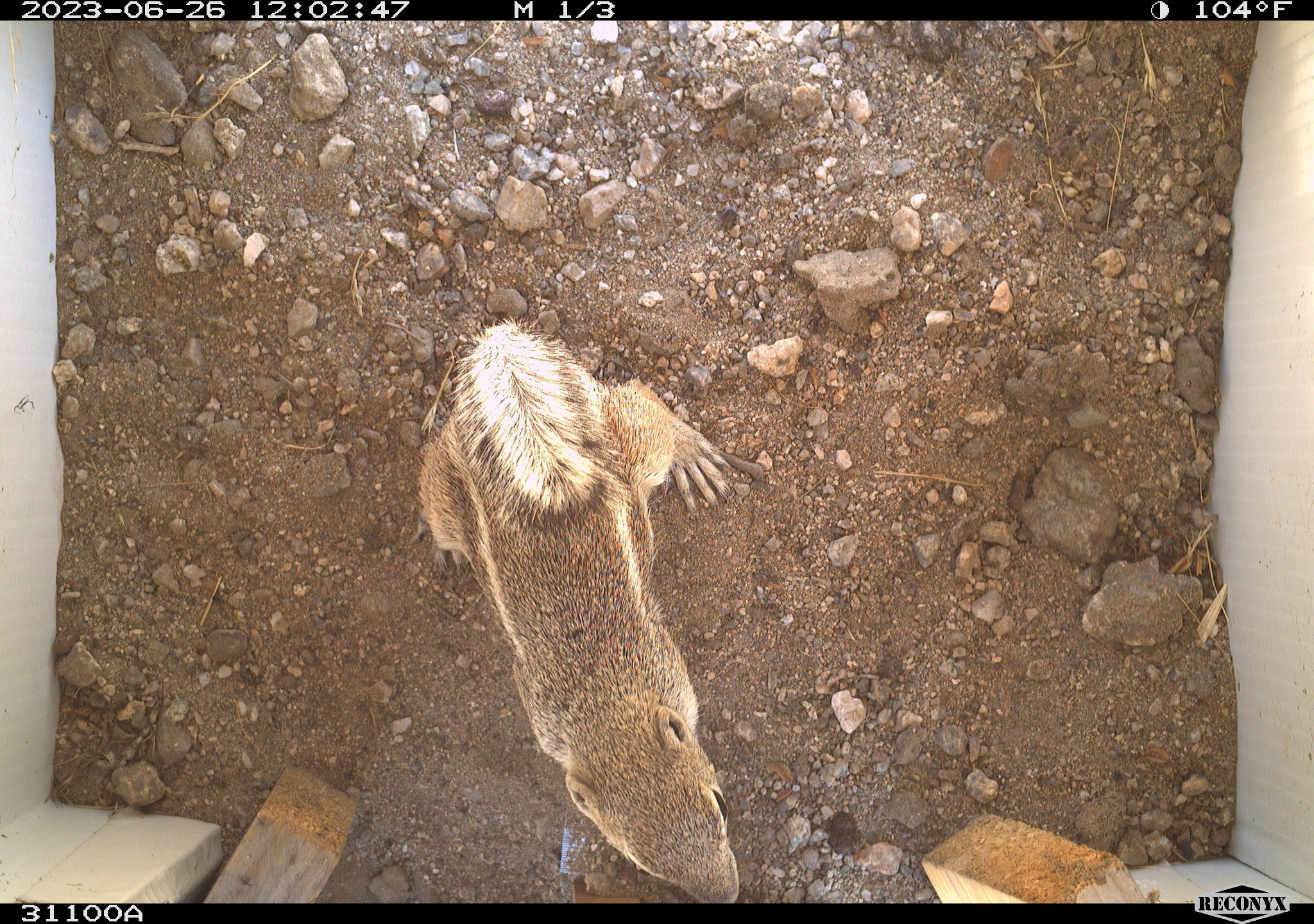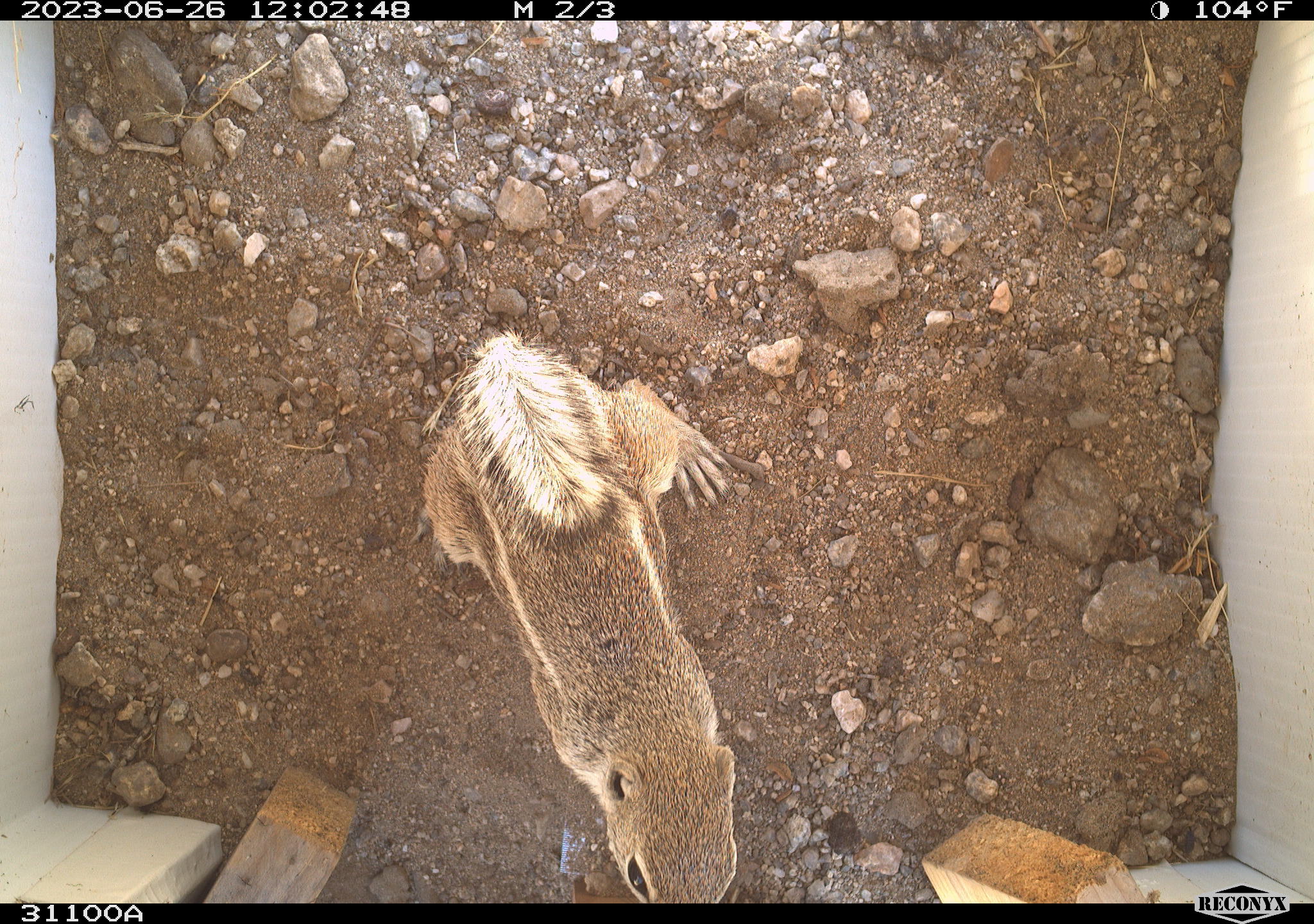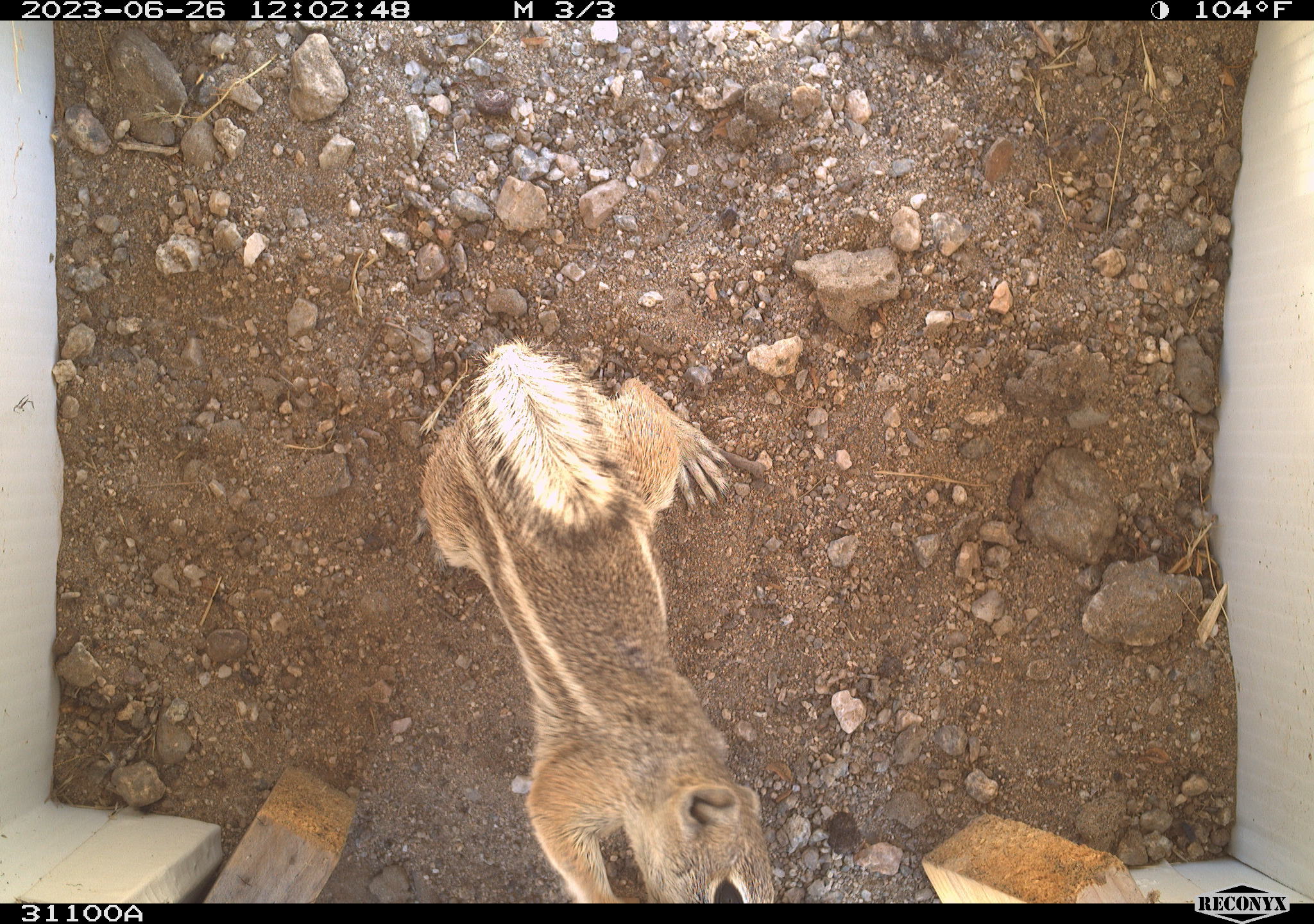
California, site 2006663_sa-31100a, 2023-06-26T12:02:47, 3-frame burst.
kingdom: Animalia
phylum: Chordata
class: Mammalia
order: Rodentia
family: Sciuridae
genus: Ammospermophilus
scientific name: Ammospermophilus leucurus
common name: white-tailed antelope squirrel